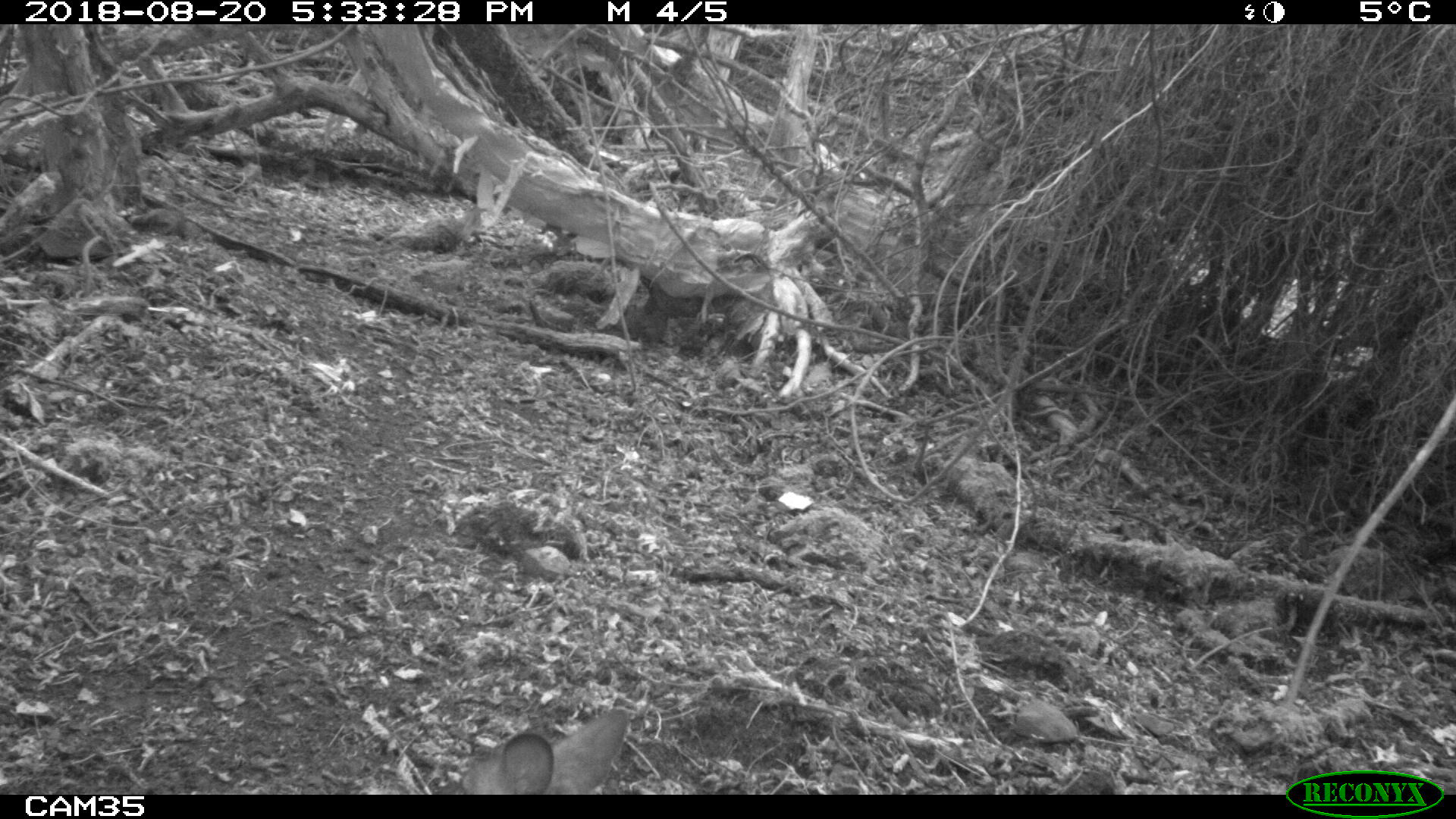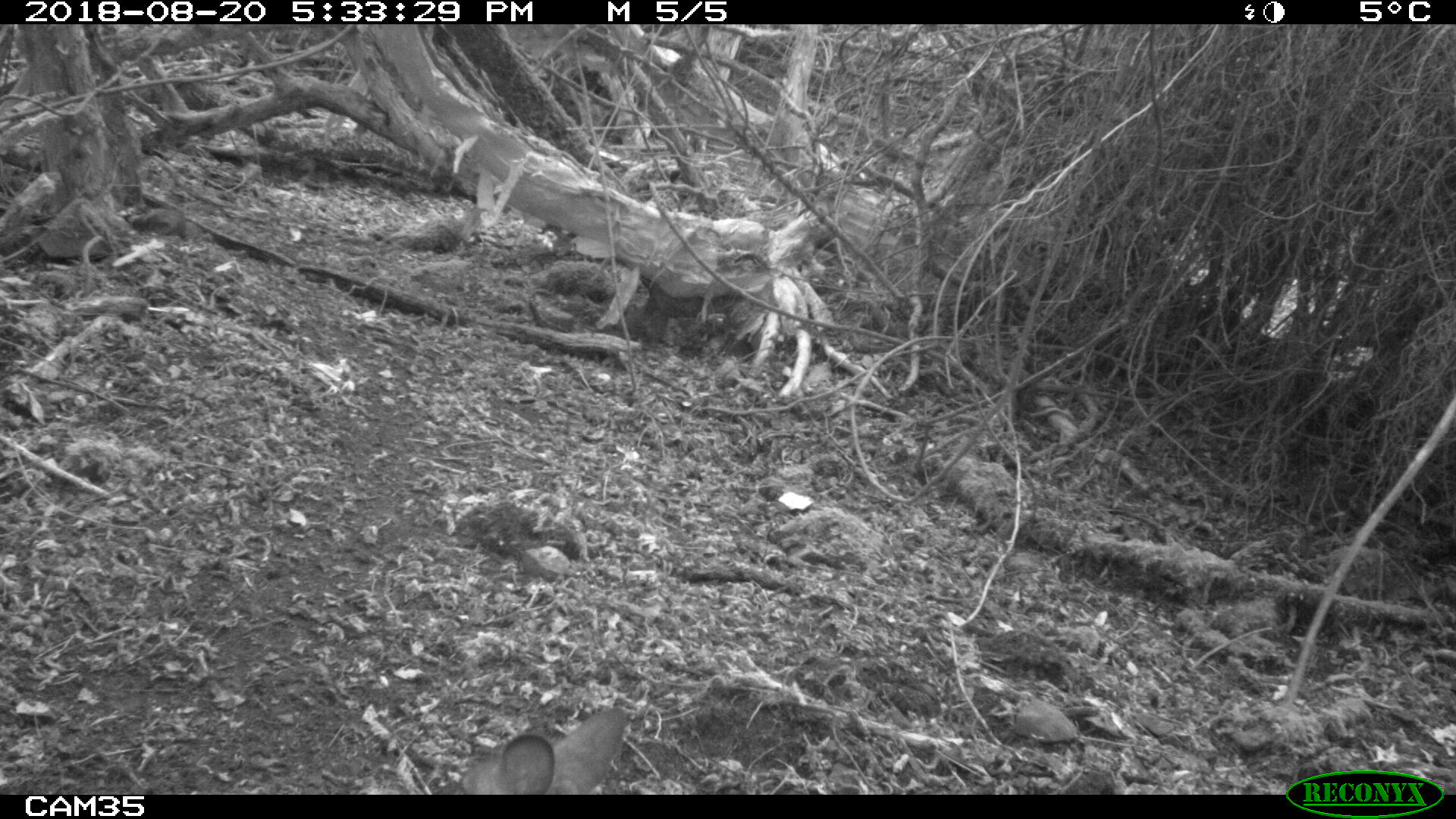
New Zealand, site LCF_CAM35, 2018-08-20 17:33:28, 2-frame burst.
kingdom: Animalia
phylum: Chordata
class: Mammalia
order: Diprotodontia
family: Macropodidae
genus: Notamacropus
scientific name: Notamacropus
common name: wallaby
Wallaby (Notamacropus).